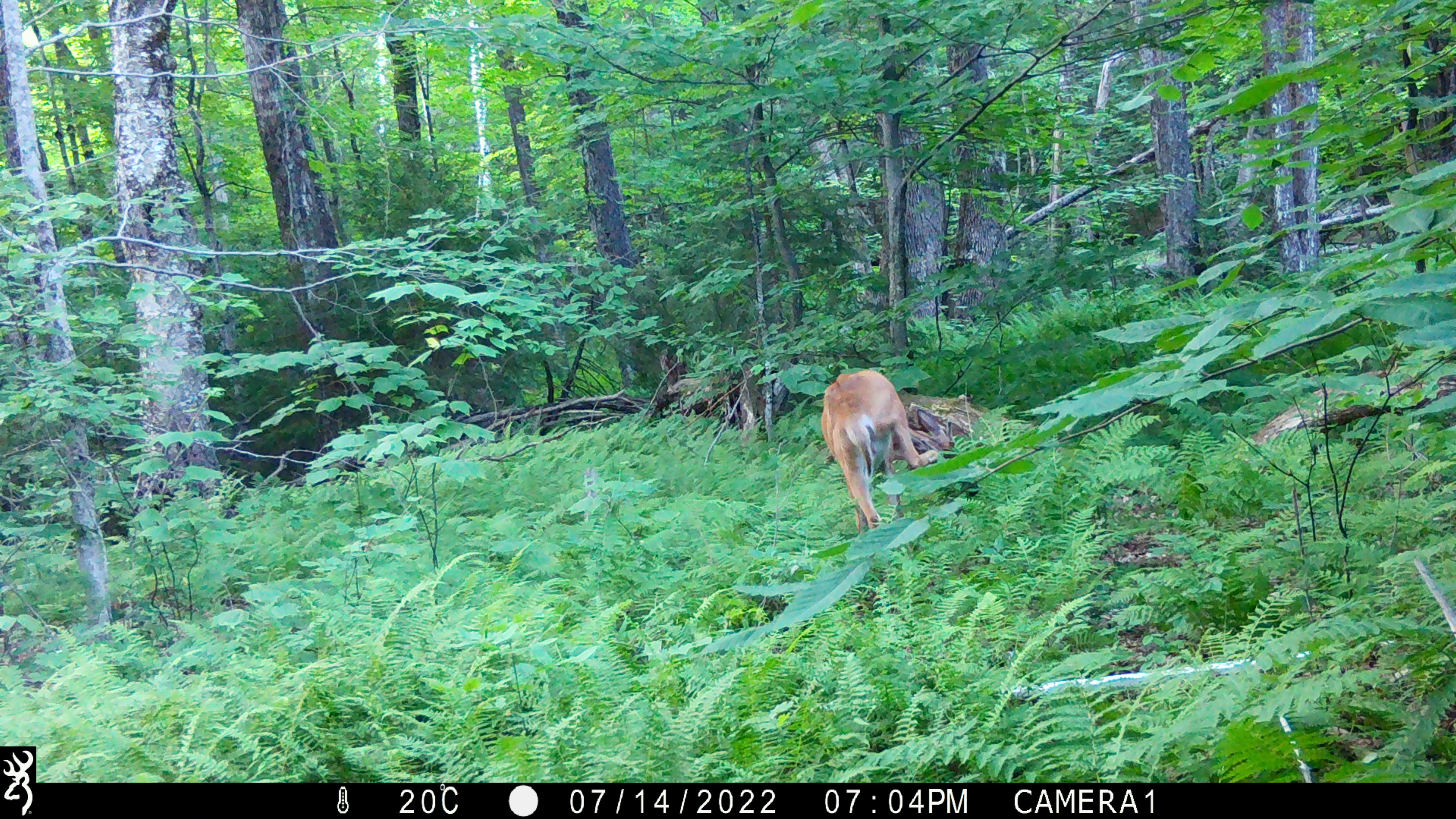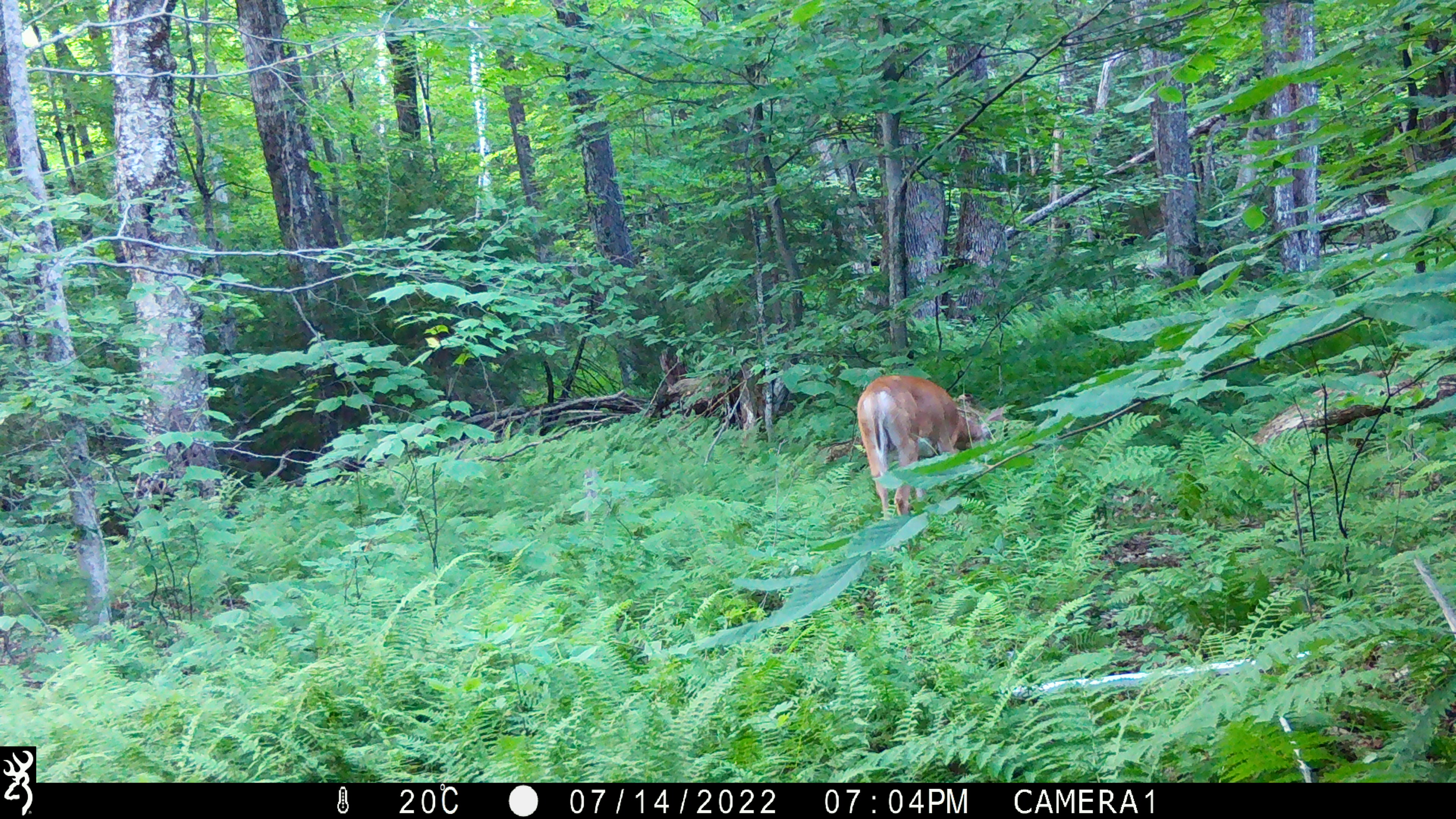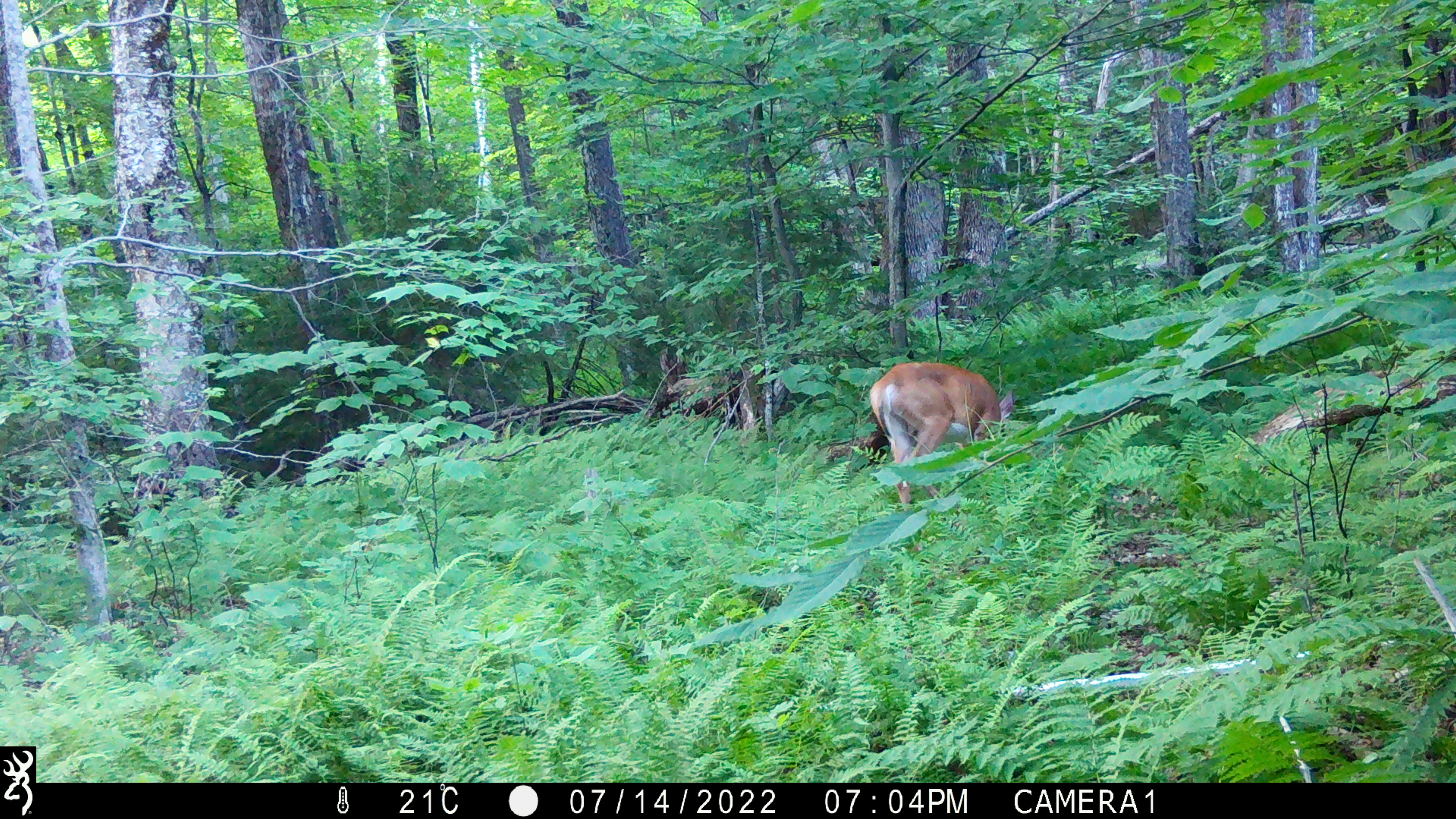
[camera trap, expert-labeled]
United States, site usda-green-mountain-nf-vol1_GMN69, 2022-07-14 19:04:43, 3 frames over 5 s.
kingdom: Animalia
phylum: Chordata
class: Mammalia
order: Artiodactyla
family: Cervidae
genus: Odocoileus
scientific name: Odocoileus virginianus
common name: white-tailed deer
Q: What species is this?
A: White-tailed deer (Odocoileus virginianus).